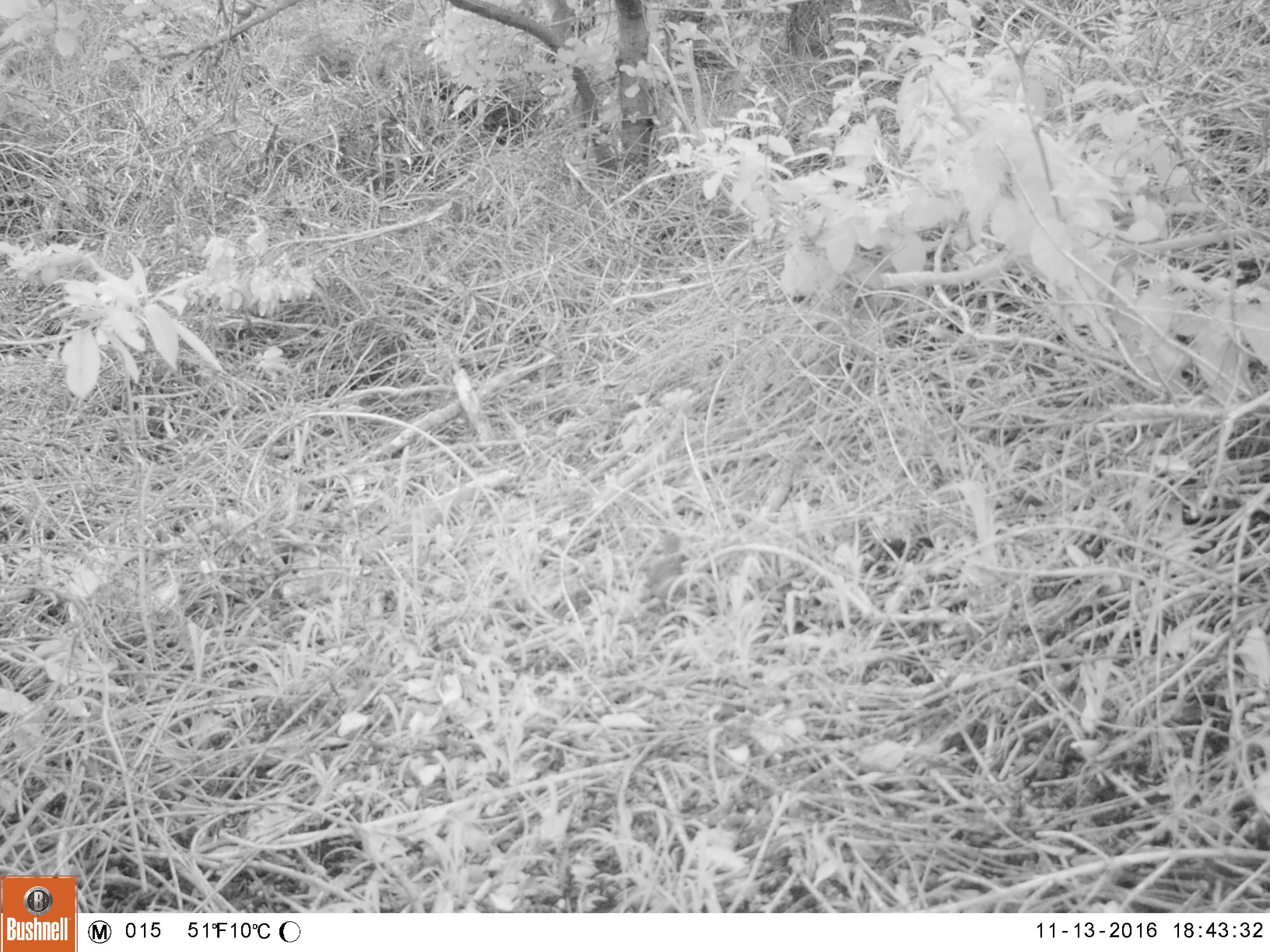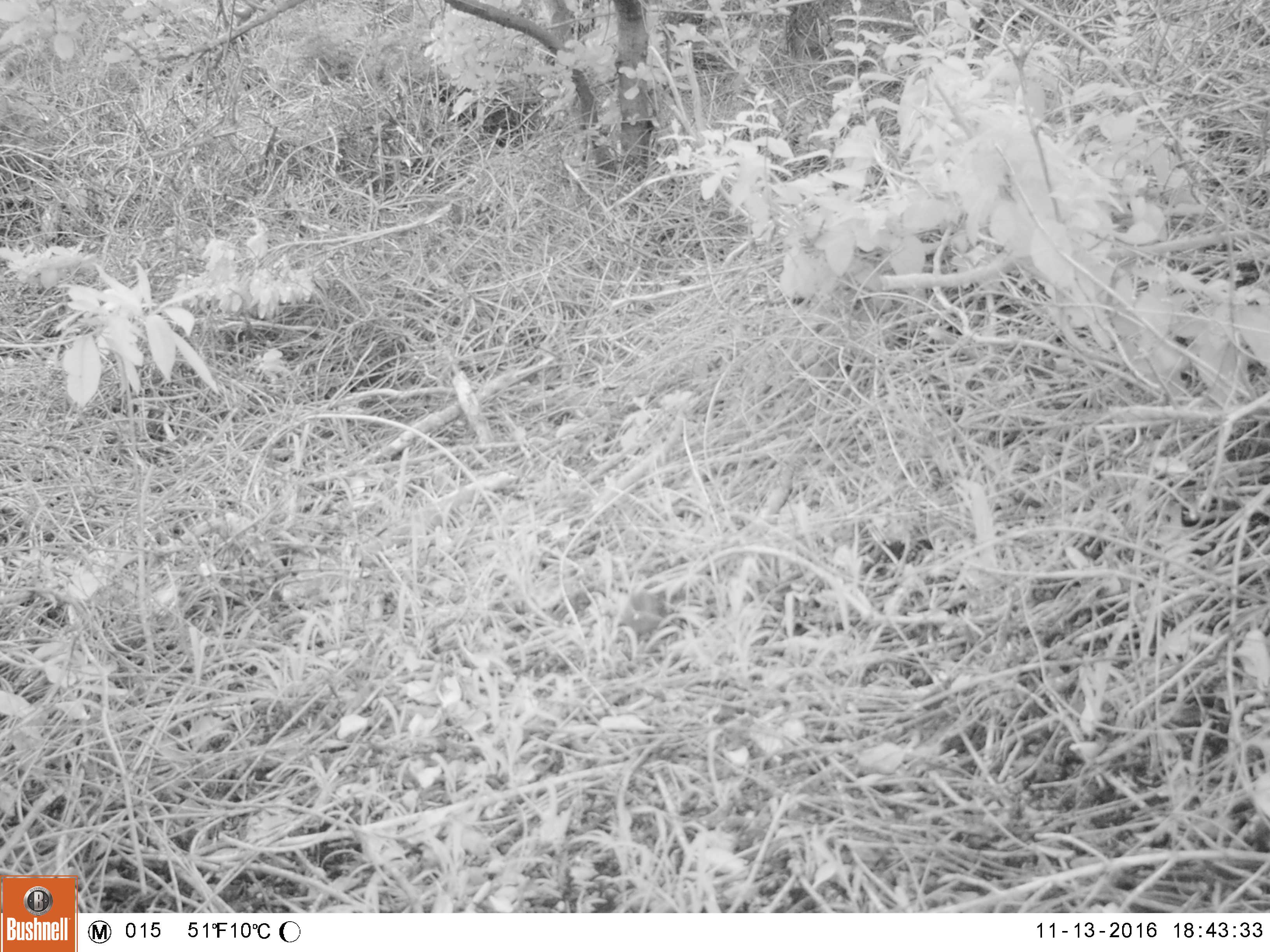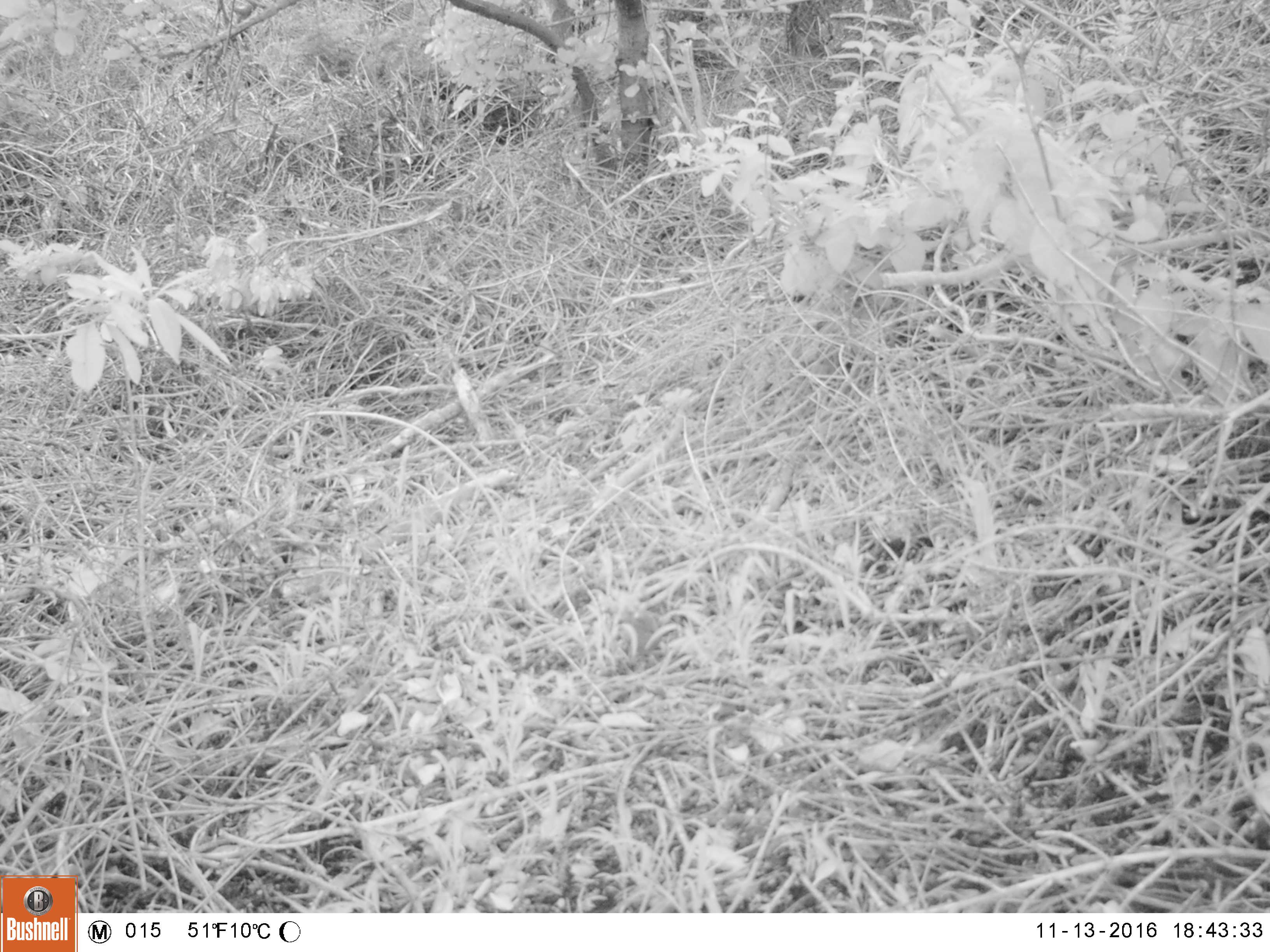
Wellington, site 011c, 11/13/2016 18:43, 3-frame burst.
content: unidentified animal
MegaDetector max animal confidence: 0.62